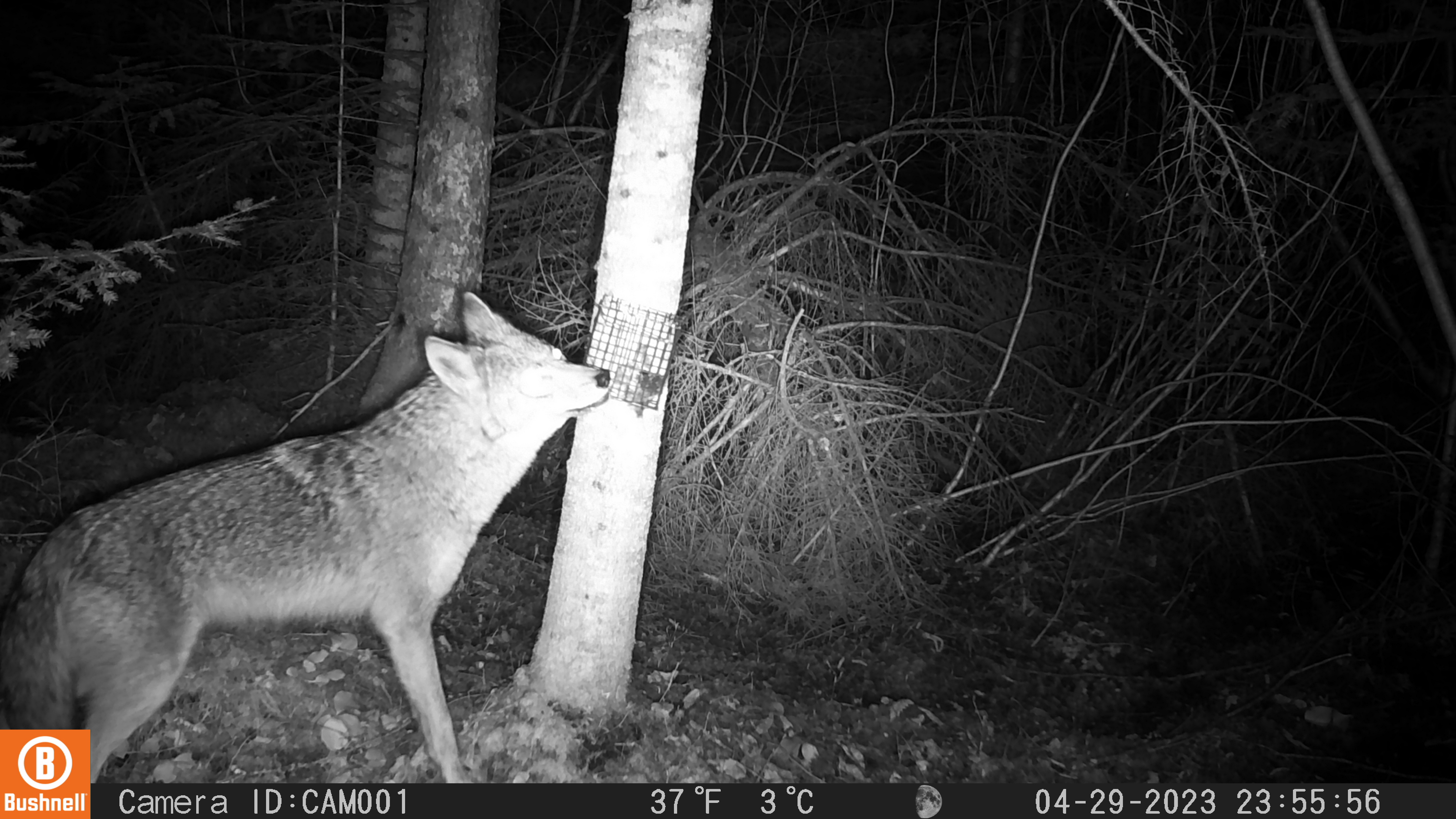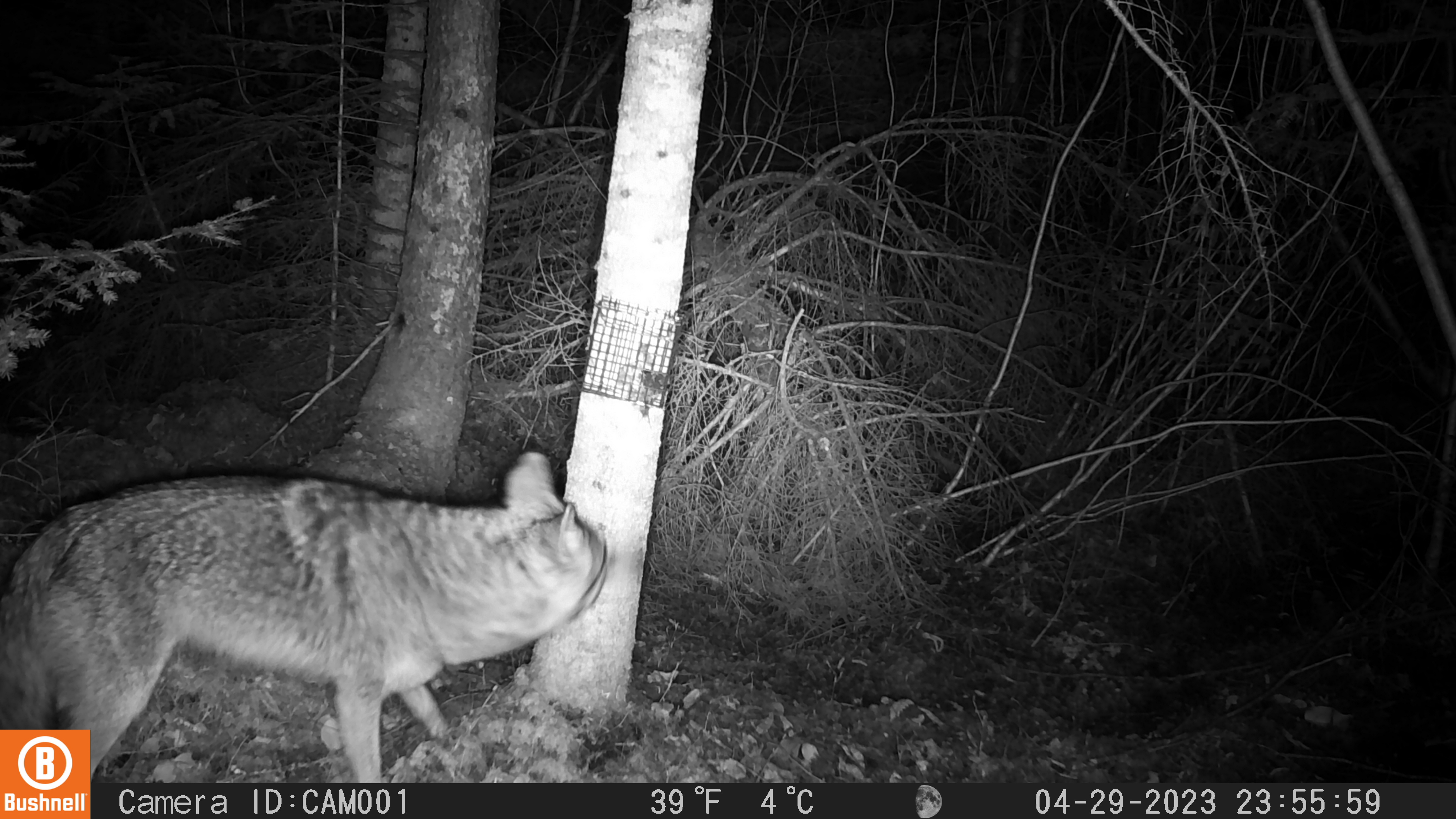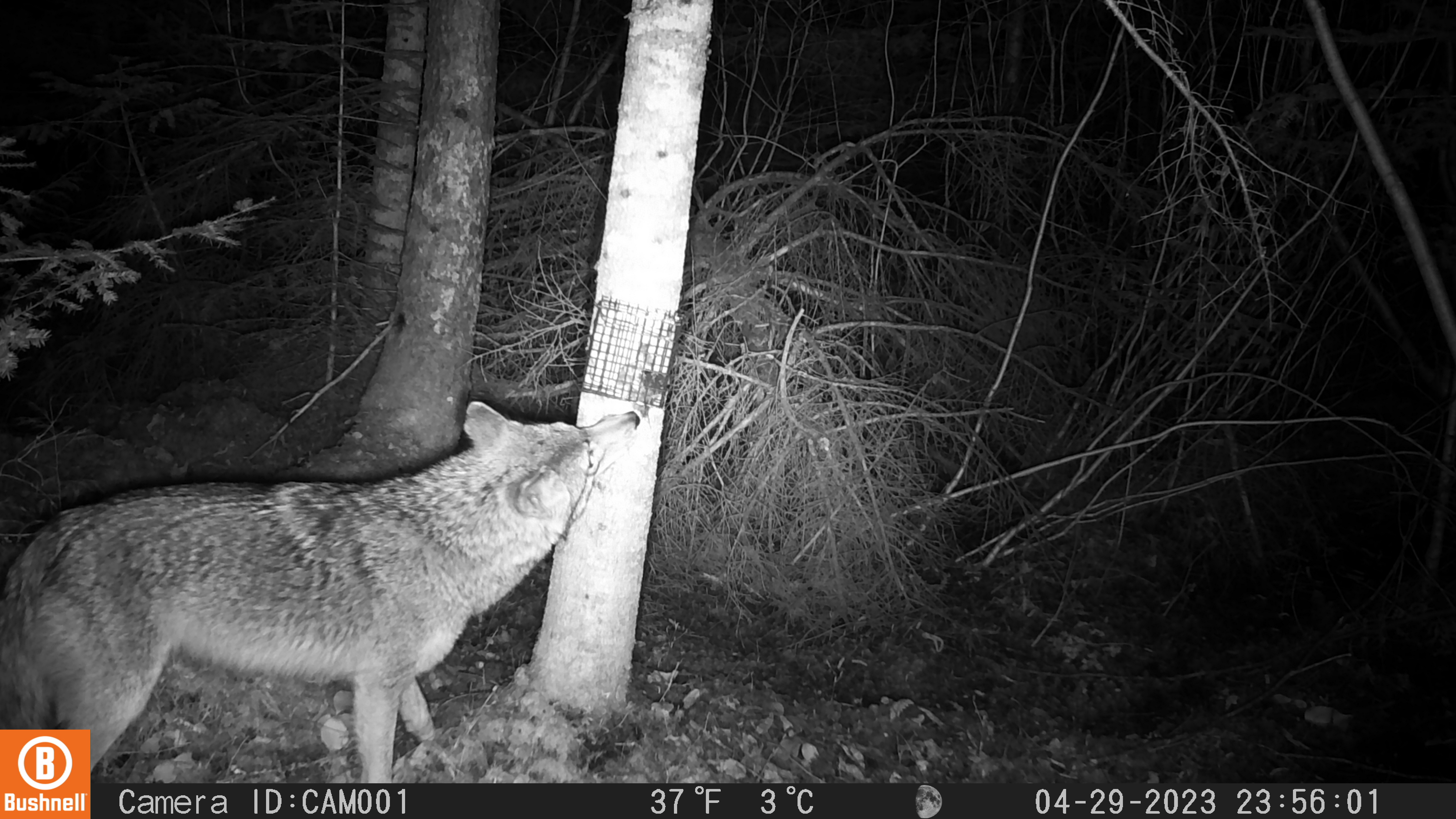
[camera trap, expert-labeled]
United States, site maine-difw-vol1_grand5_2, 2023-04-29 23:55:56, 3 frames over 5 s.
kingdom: Animalia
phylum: Chordata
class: Mammalia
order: Carnivora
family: Canidae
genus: Canis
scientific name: Canis latrans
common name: coyote